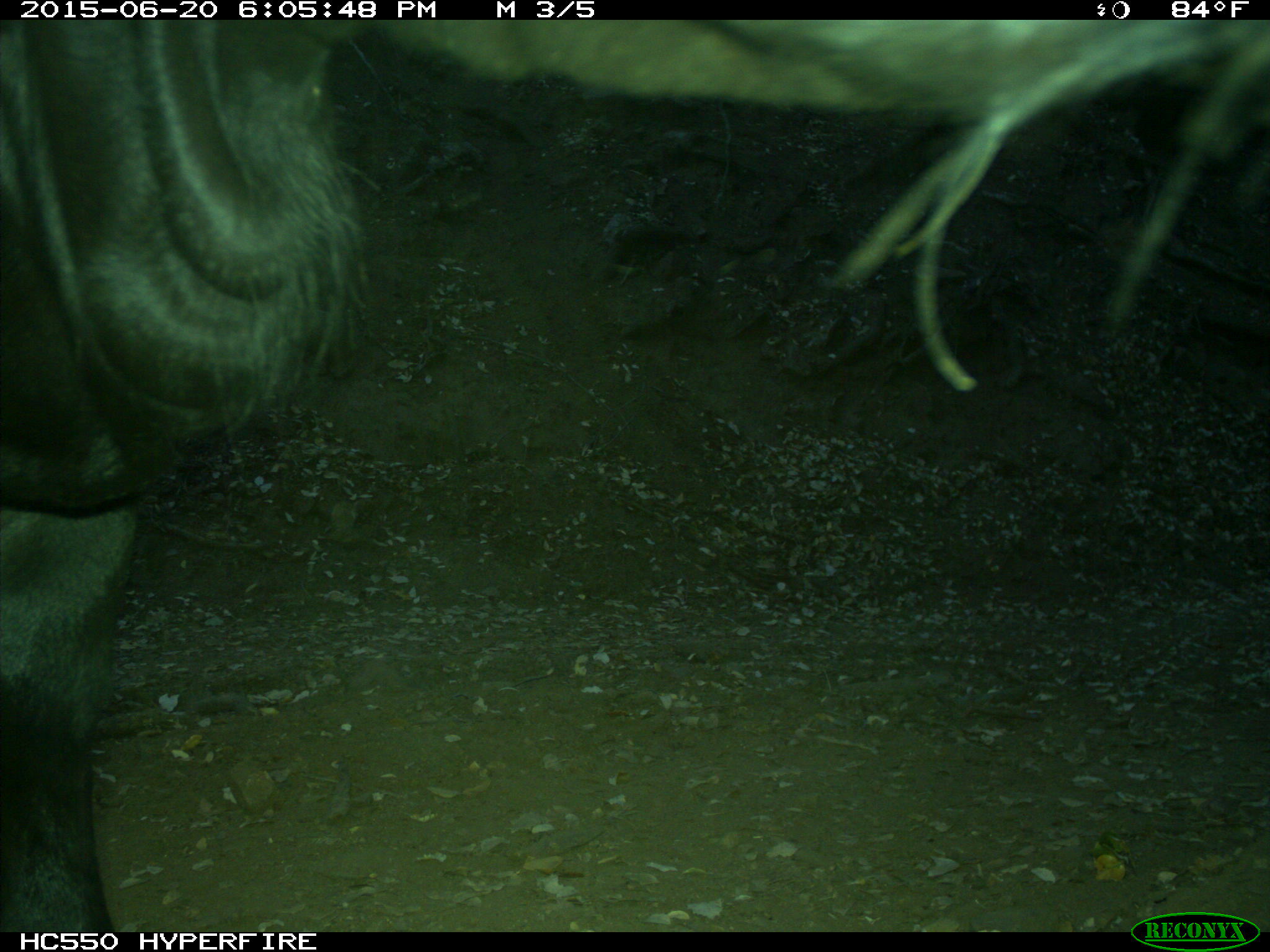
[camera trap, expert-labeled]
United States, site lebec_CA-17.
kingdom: Animalia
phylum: Chordata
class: Mammalia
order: Artiodactyla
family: Bovidae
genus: Bos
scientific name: Bos taurus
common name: domestic cow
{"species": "Bos taurus (domestic cow)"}